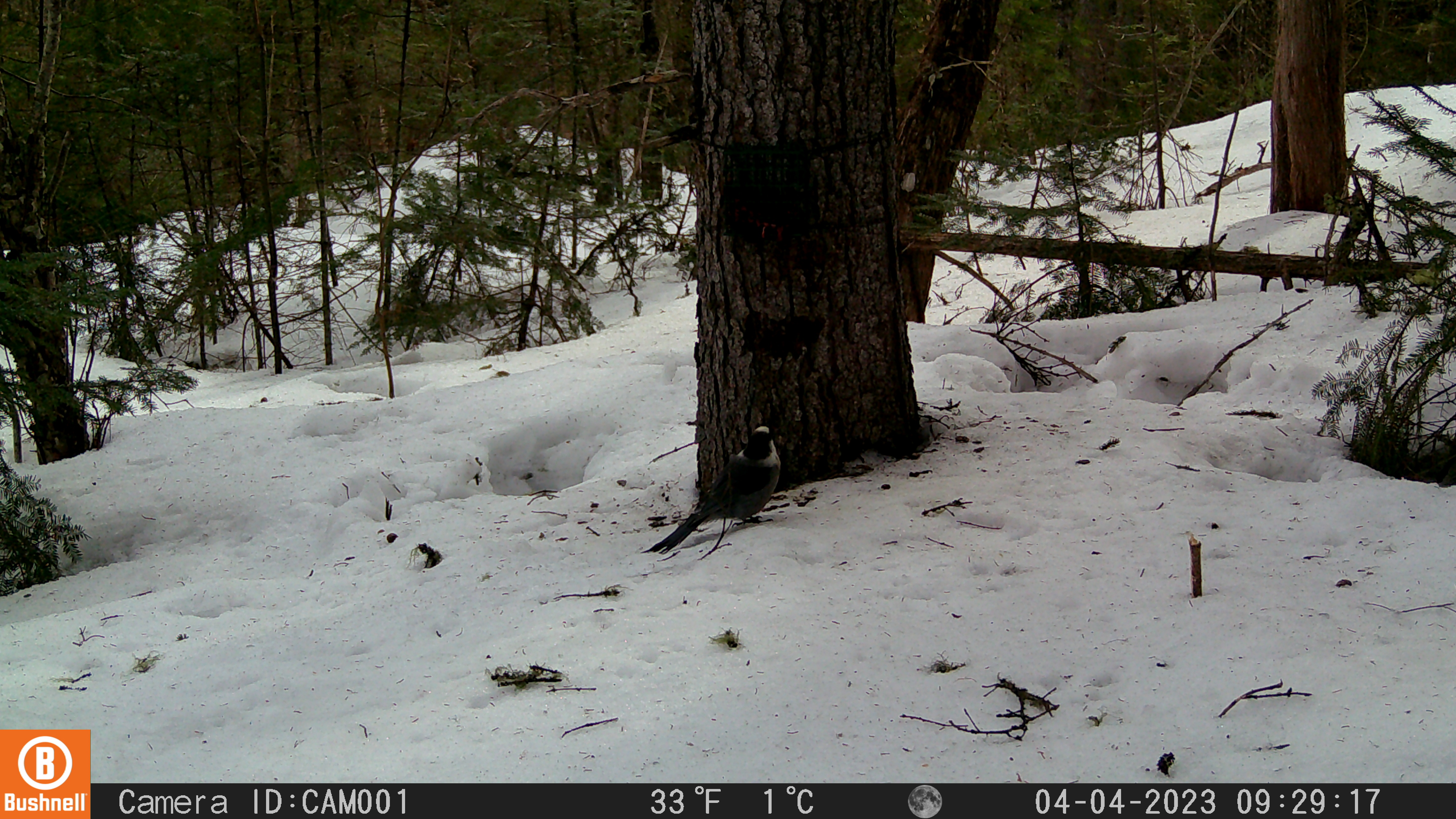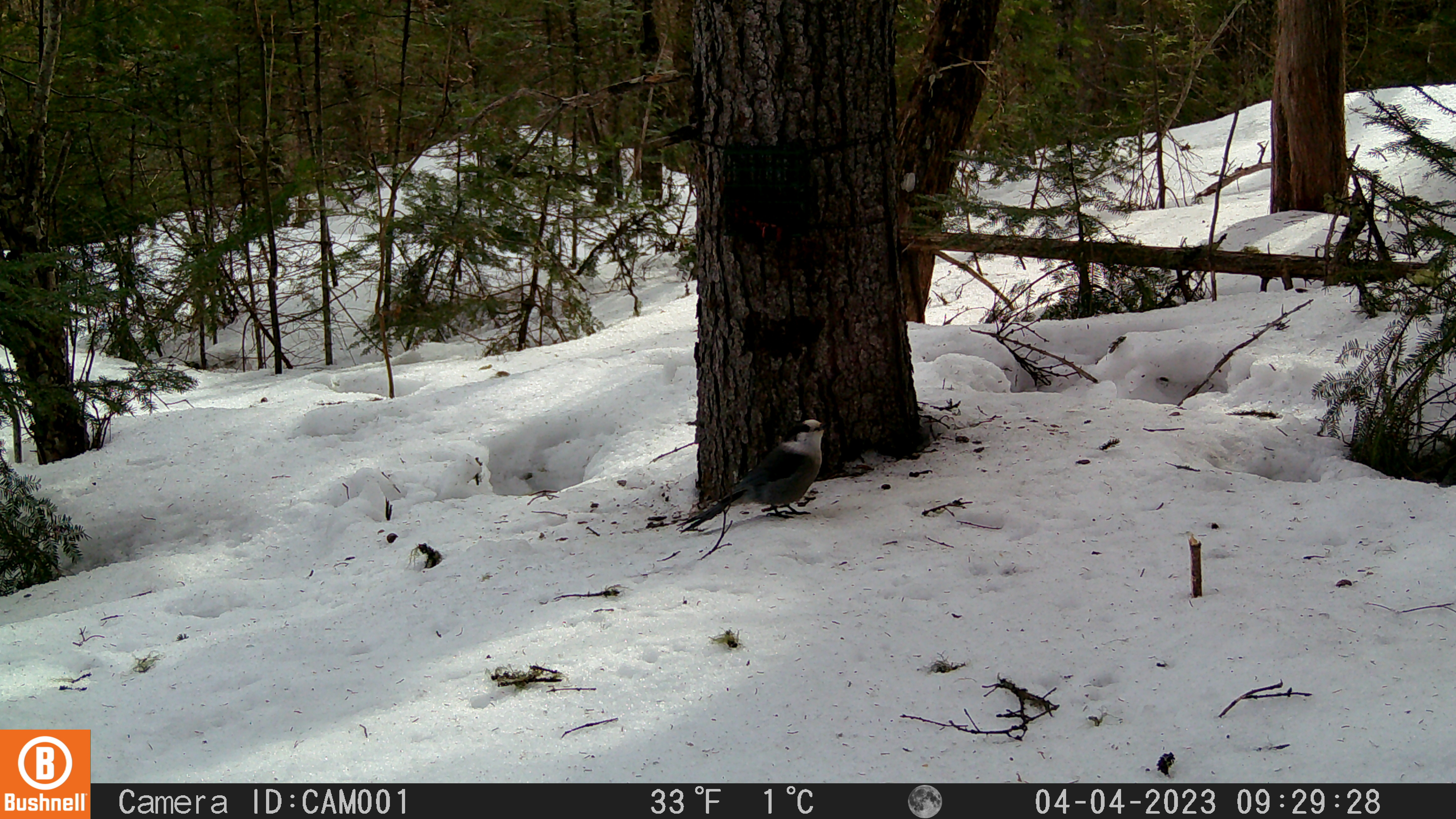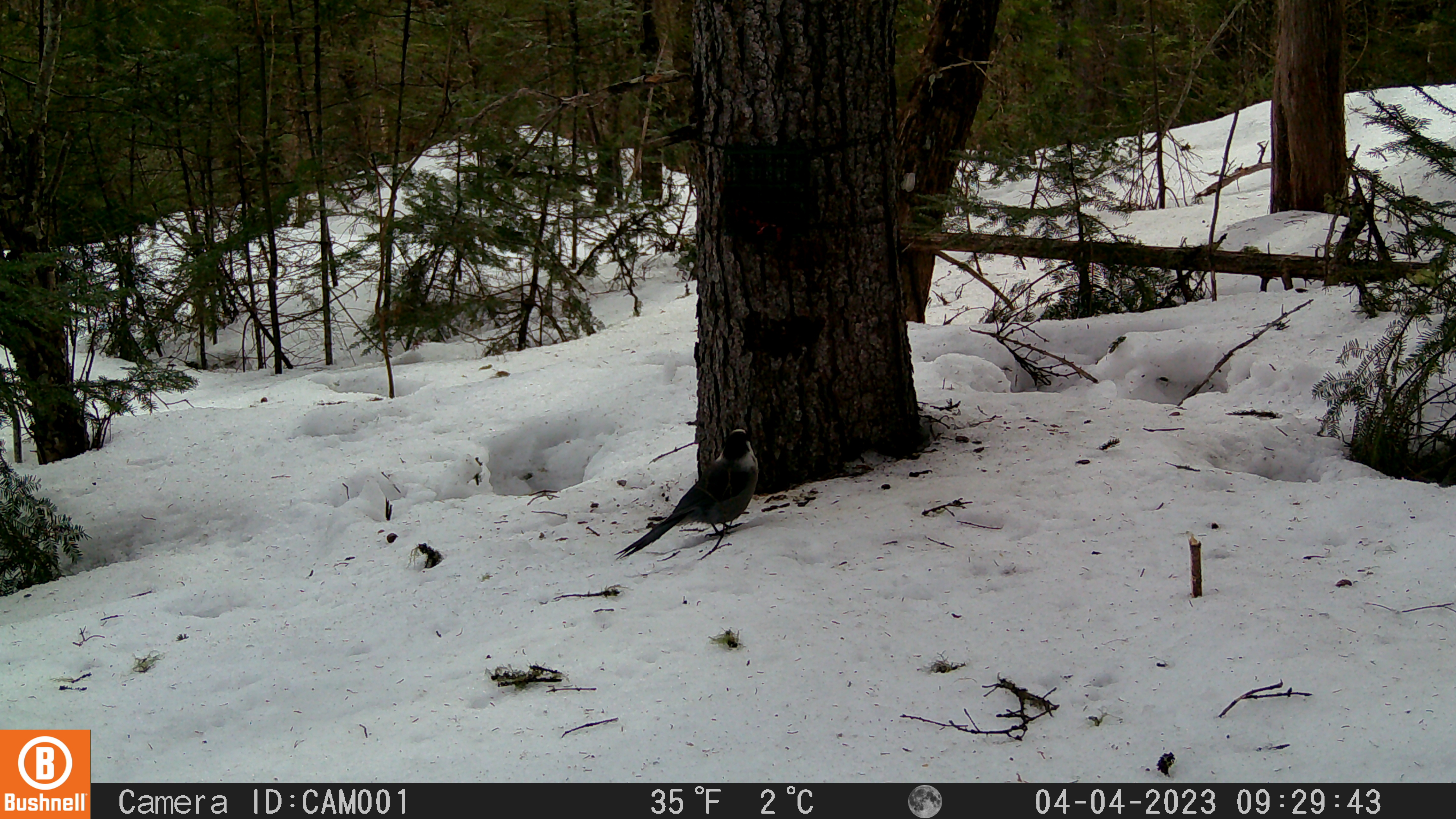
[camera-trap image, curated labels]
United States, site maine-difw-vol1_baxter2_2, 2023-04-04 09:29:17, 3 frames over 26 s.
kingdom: Animalia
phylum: Chordata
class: Aves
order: Passeriformes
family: Corvidae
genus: Perisoreus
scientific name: Perisoreus canadensis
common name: canada jay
Canada jay (Perisoreus canadensis).